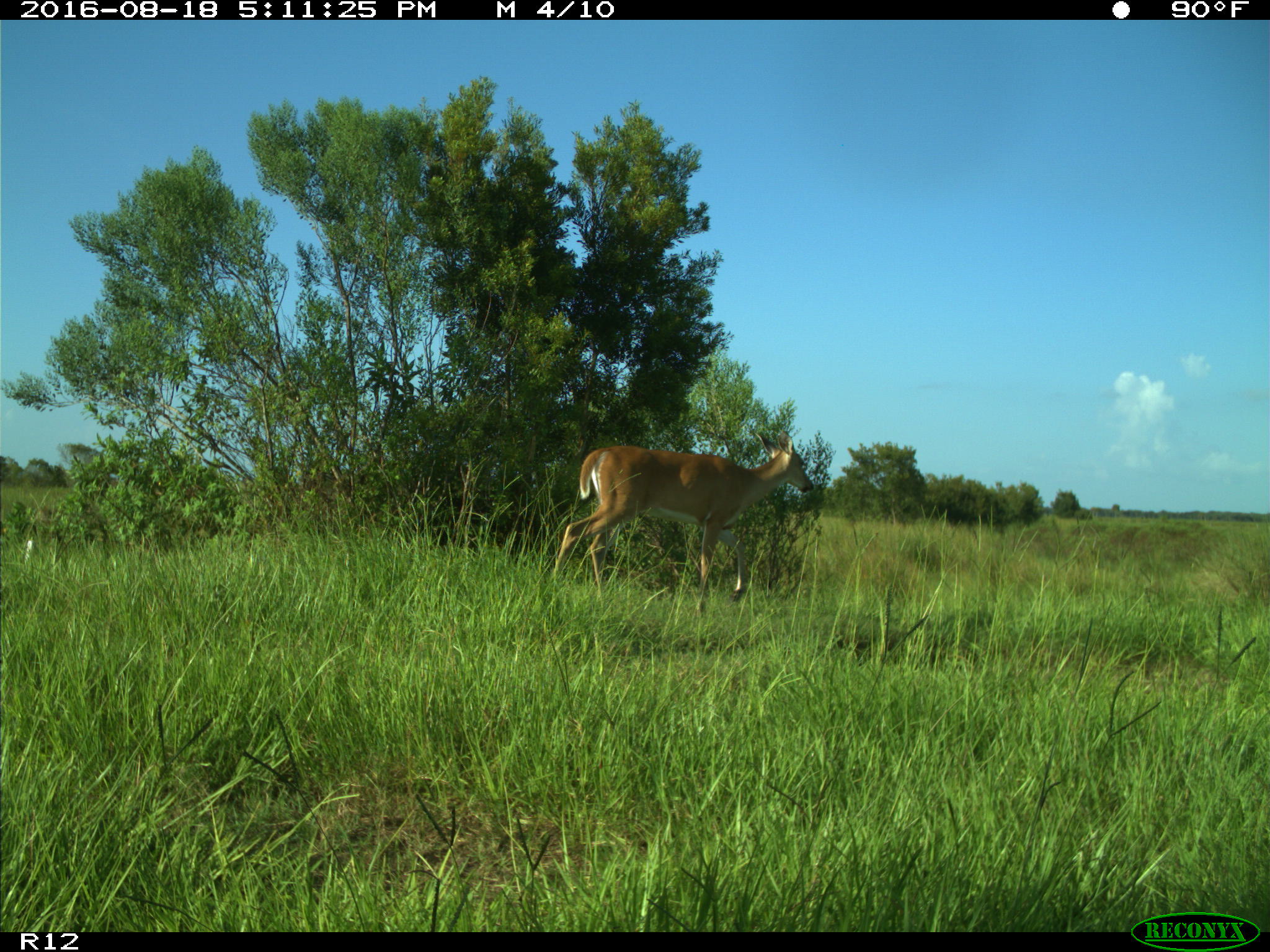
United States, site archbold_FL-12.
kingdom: Animalia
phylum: Chordata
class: Mammalia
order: Artiodactyla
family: Cervidae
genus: Odocoileus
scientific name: Odocoileus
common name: deer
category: unidentified deer